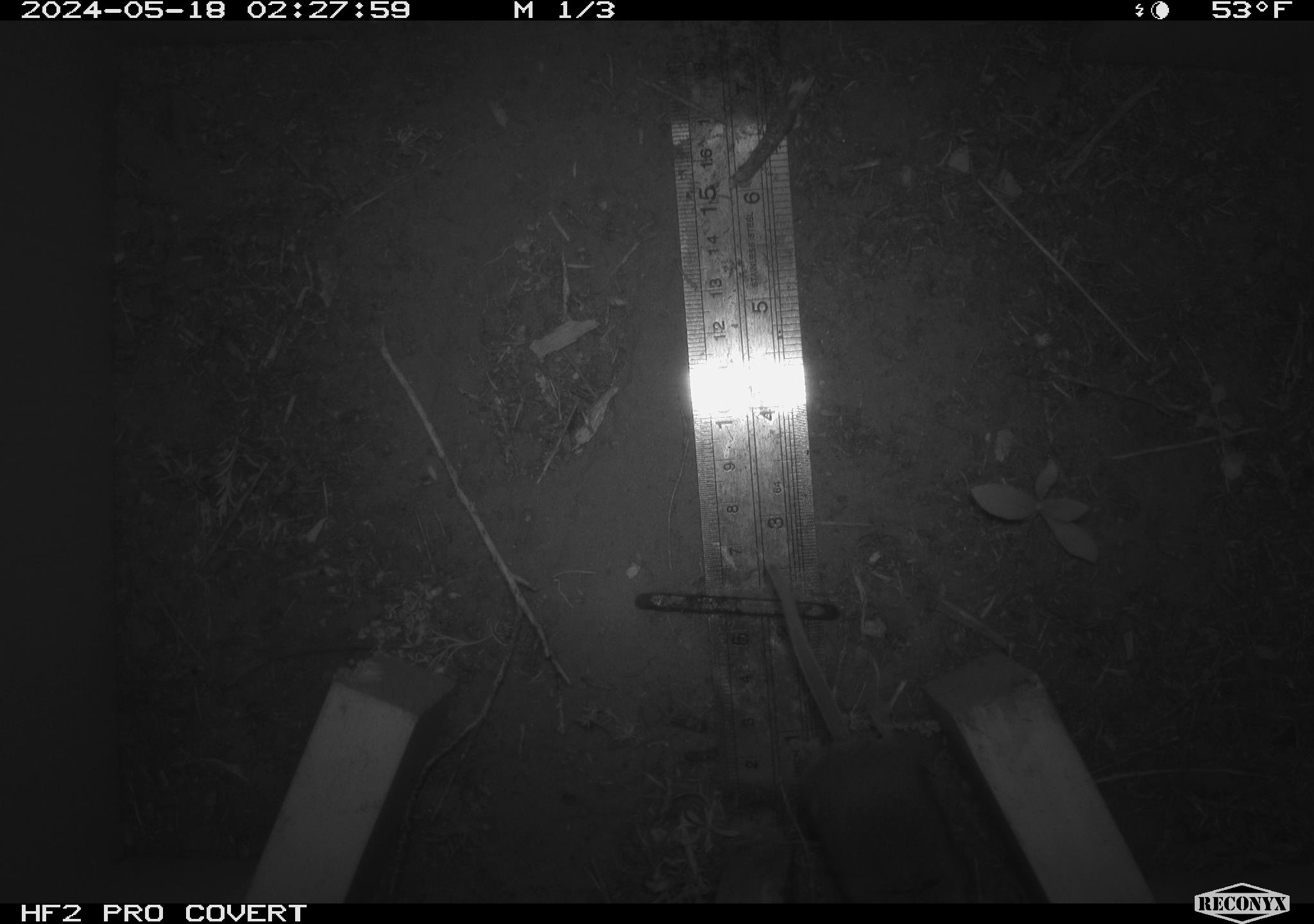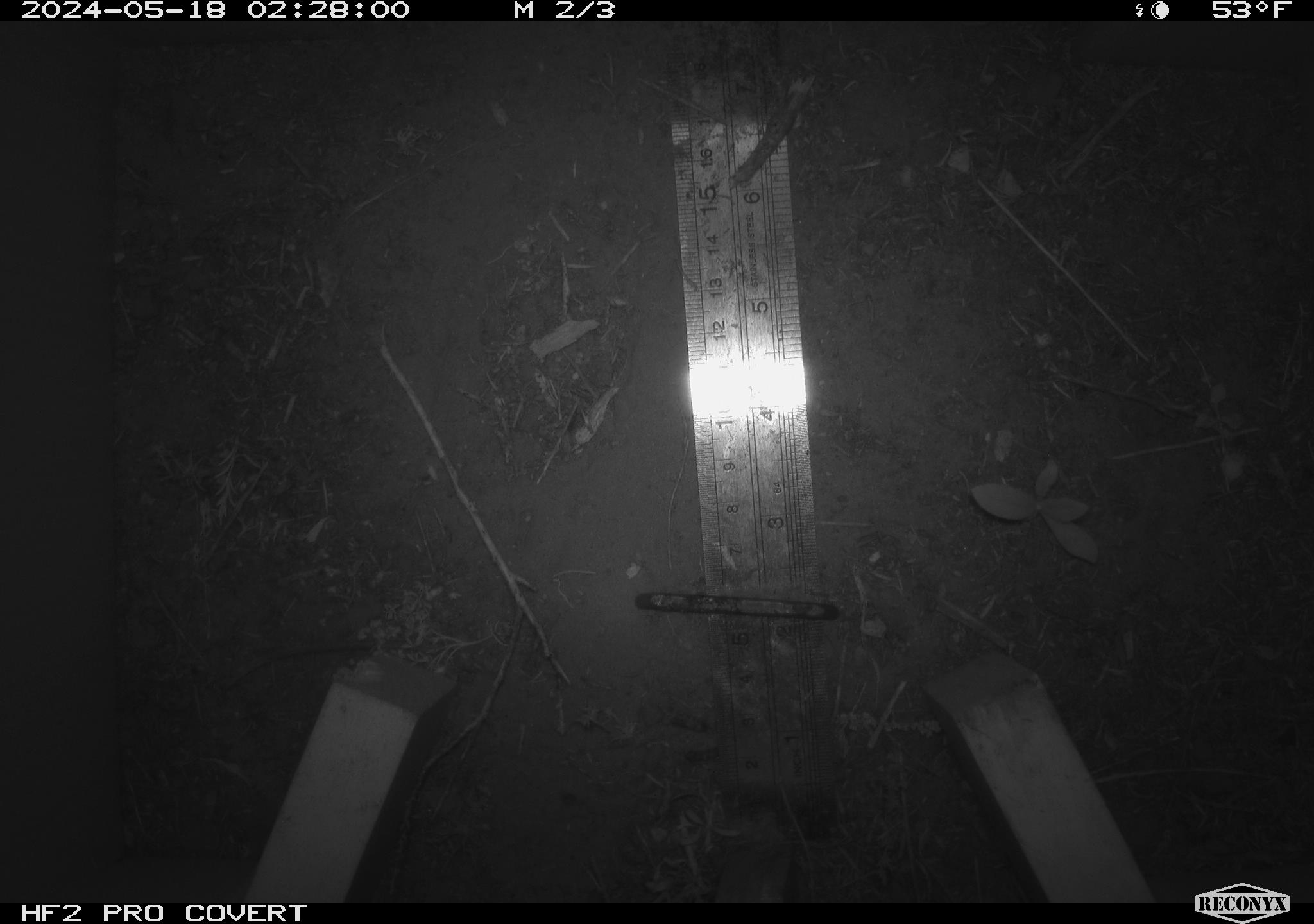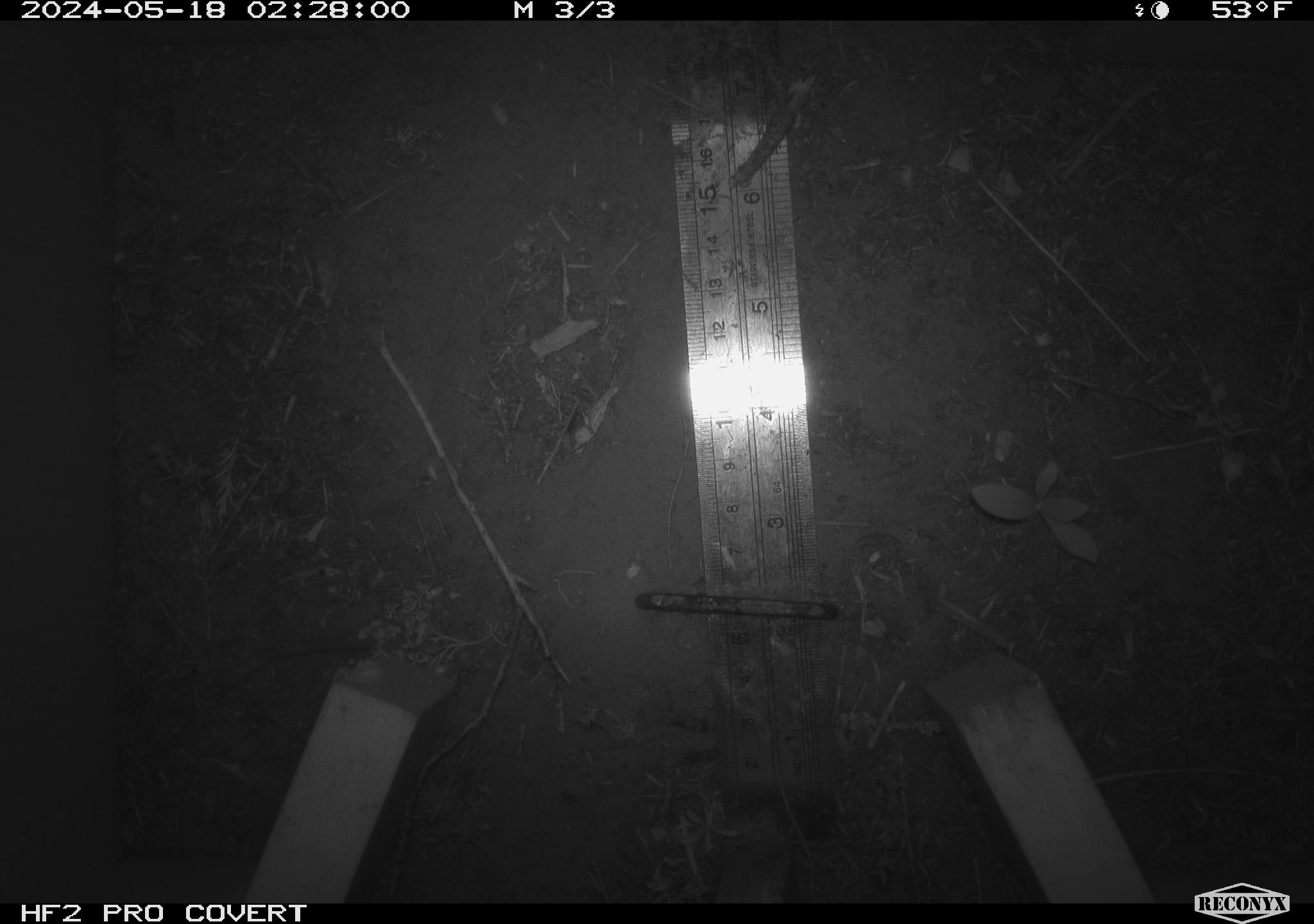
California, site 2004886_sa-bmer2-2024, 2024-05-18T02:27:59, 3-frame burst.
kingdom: Animalia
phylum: Chordata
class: Mammalia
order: Rodentia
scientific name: Rodentia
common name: mouse species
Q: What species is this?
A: Mouse species (Rodentia).